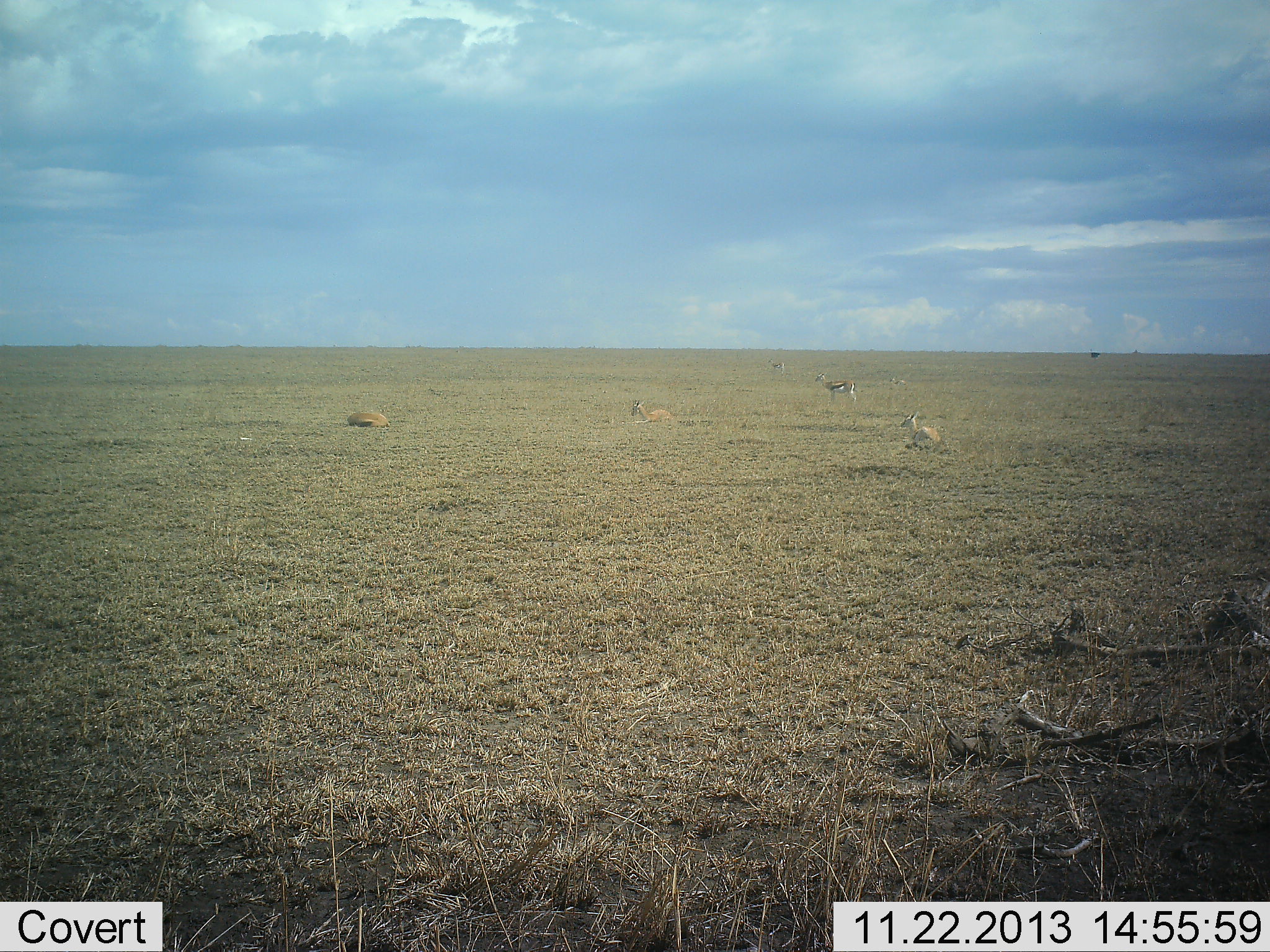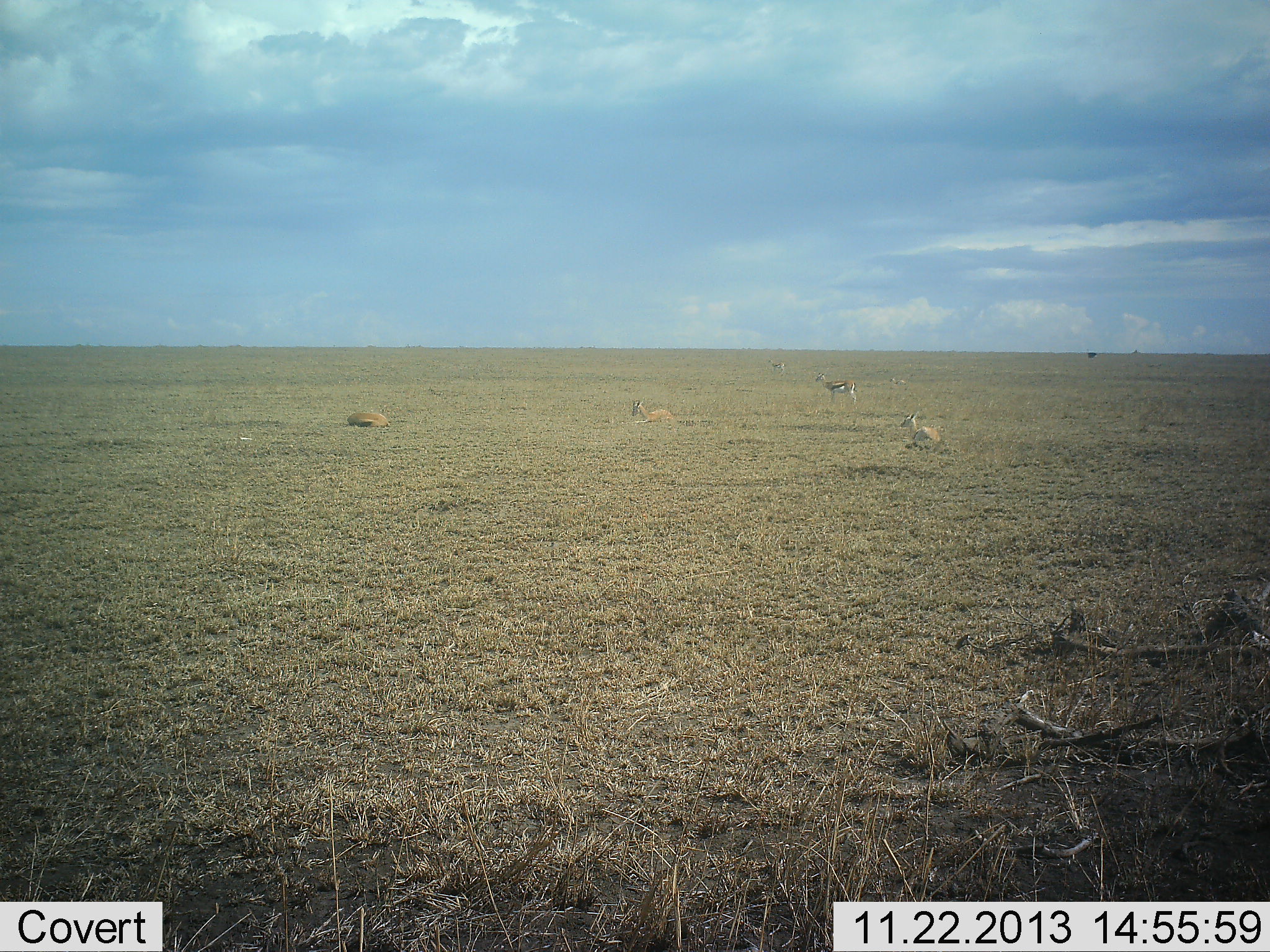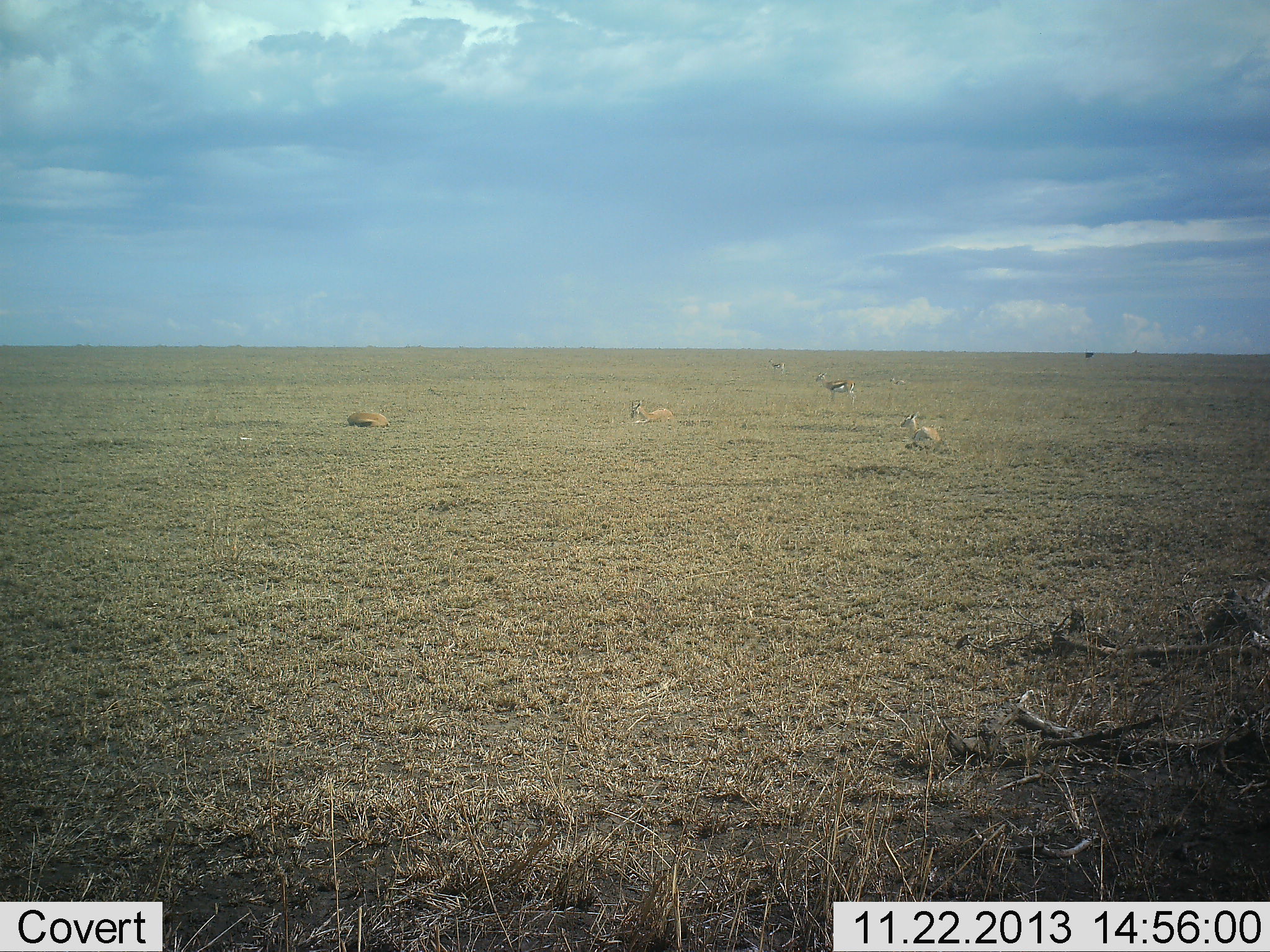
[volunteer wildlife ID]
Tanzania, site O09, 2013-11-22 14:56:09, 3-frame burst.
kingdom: Animalia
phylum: Chordata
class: Mammalia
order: Artiodactyla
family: Bovidae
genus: Eudorcas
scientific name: Eudorcas thomsonii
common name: thomson's gazelle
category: gazellethomsons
Gazellethomsons (thomson's gazelle) (Eudorcas thomsonii), count 5. Behavior (volunteer vote fractions): standing 55%, resting 100%, moving 9%, interacting 0%. Young present (vote fraction): 0%. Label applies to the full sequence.